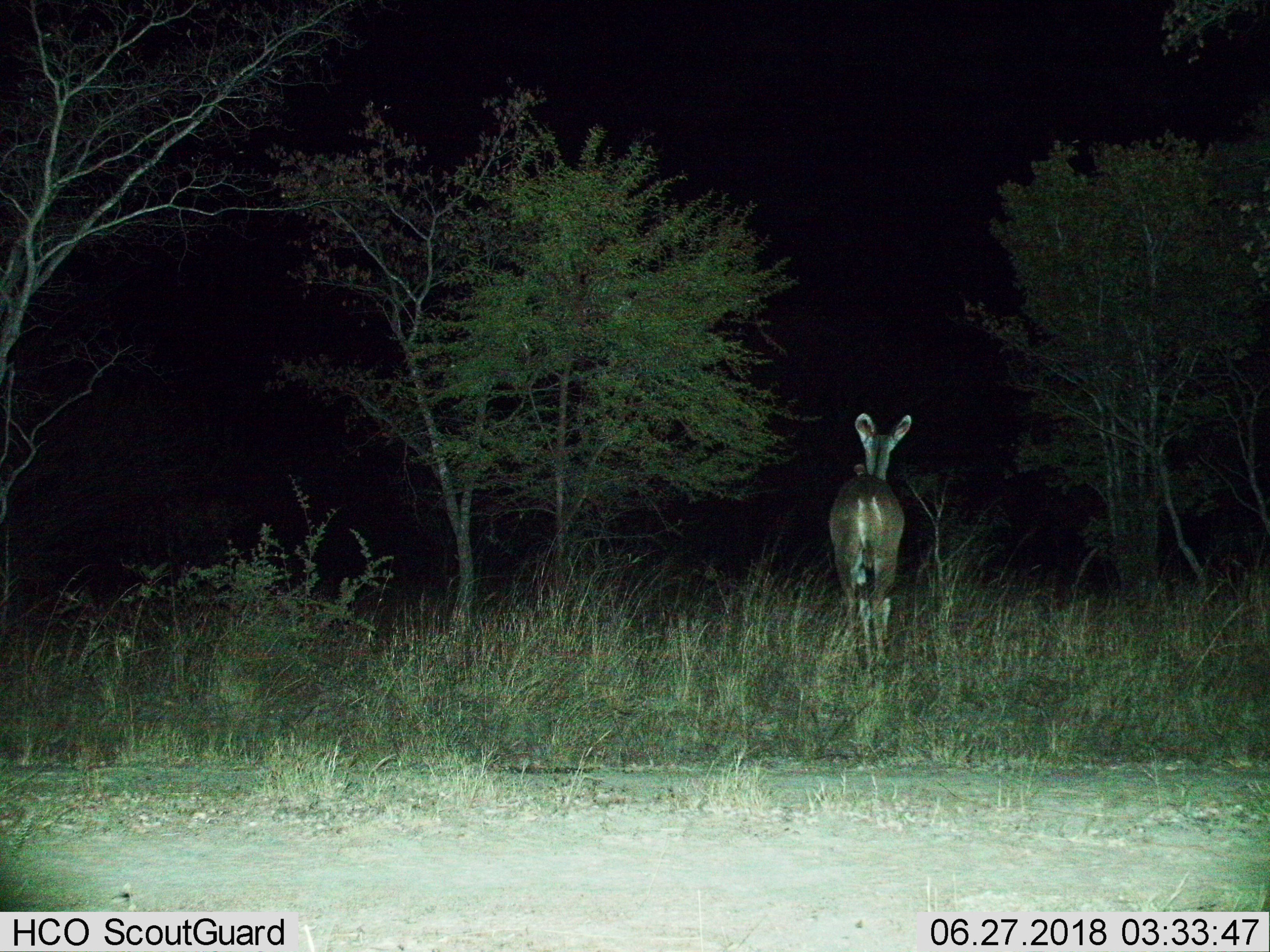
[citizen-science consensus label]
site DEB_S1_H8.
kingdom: Animalia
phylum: Chordata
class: Mammalia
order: Artiodactyla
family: Bovidae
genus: Tragelaphus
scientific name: Tragelaphus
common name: kudu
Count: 1.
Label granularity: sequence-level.